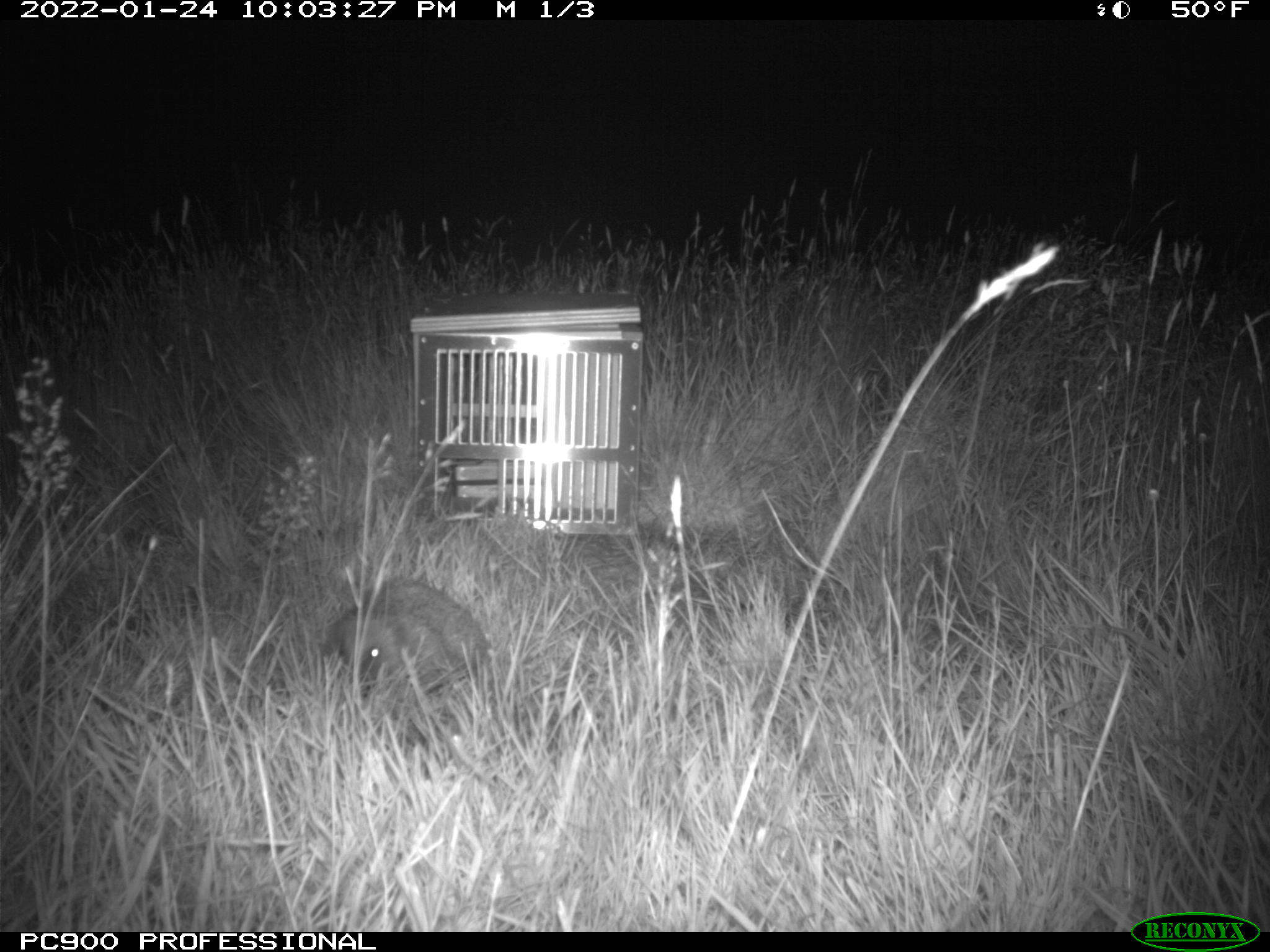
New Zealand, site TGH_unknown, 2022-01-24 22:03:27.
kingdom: Animalia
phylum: Chordata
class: Mammalia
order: Eulipotyphla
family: Erinaceidae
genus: Erinaceus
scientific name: Erinaceus europaeus europaeus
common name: european hedgehog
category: hedgehog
Hedgehog (european hedgehog) (Erinaceus europaeus europaeus).